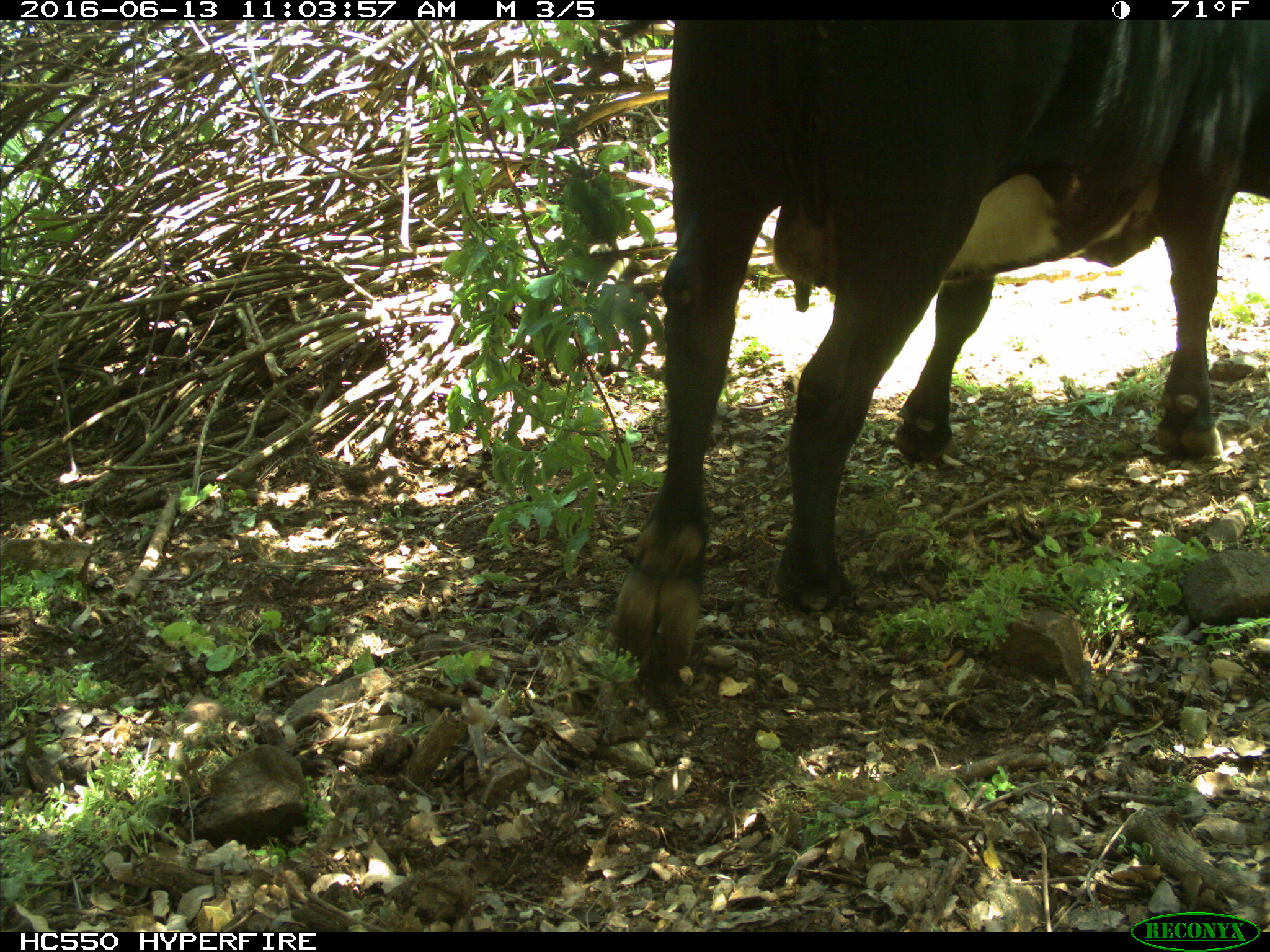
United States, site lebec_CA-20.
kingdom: Animalia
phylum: Chordata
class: Mammalia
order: Artiodactyla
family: Bovidae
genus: Bos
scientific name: Bos taurus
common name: domestic cow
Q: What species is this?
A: Bos taurus (domestic cow).